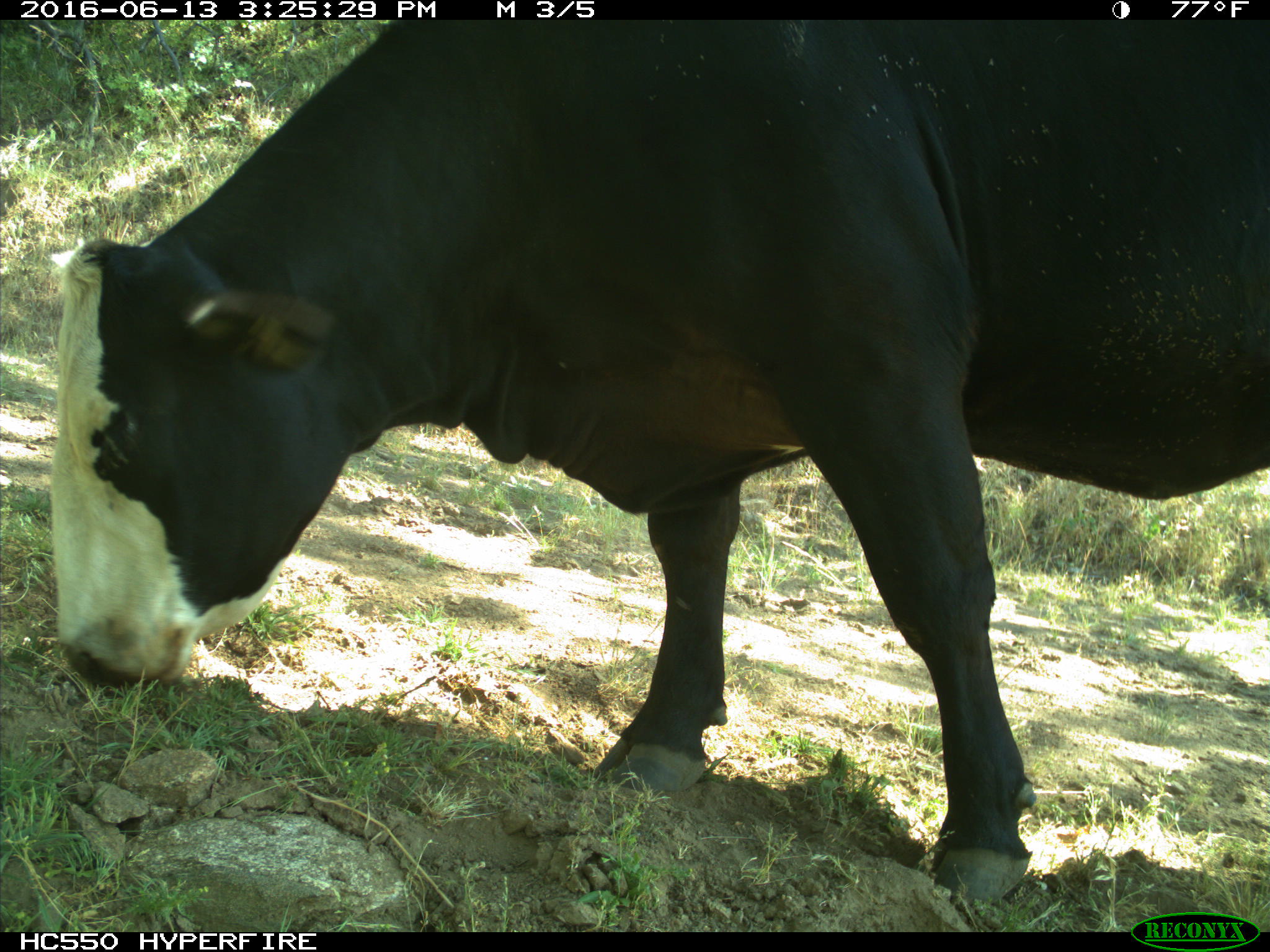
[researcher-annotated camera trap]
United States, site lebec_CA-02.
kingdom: Animalia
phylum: Chordata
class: Mammalia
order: Artiodactyla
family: Bovidae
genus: Bos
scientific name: Bos taurus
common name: domestic cow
Bos taurus (domestic cow).